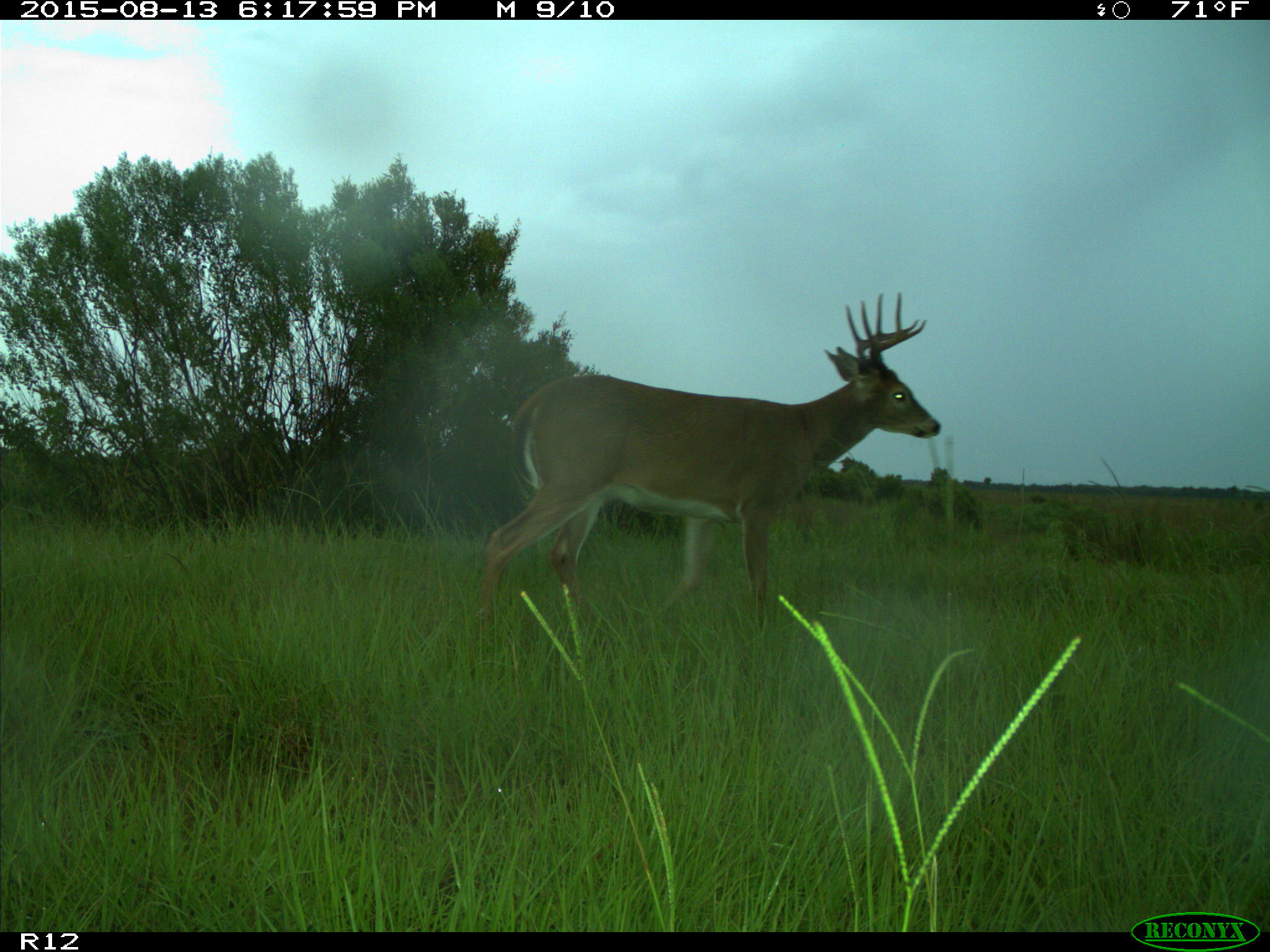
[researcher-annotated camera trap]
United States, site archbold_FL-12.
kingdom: Animalia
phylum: Chordata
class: Mammalia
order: Artiodactyla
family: Cervidae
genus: Odocoileus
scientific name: Odocoileus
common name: deer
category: unidentified deer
Unidentified deer (deer) (Odocoileus).